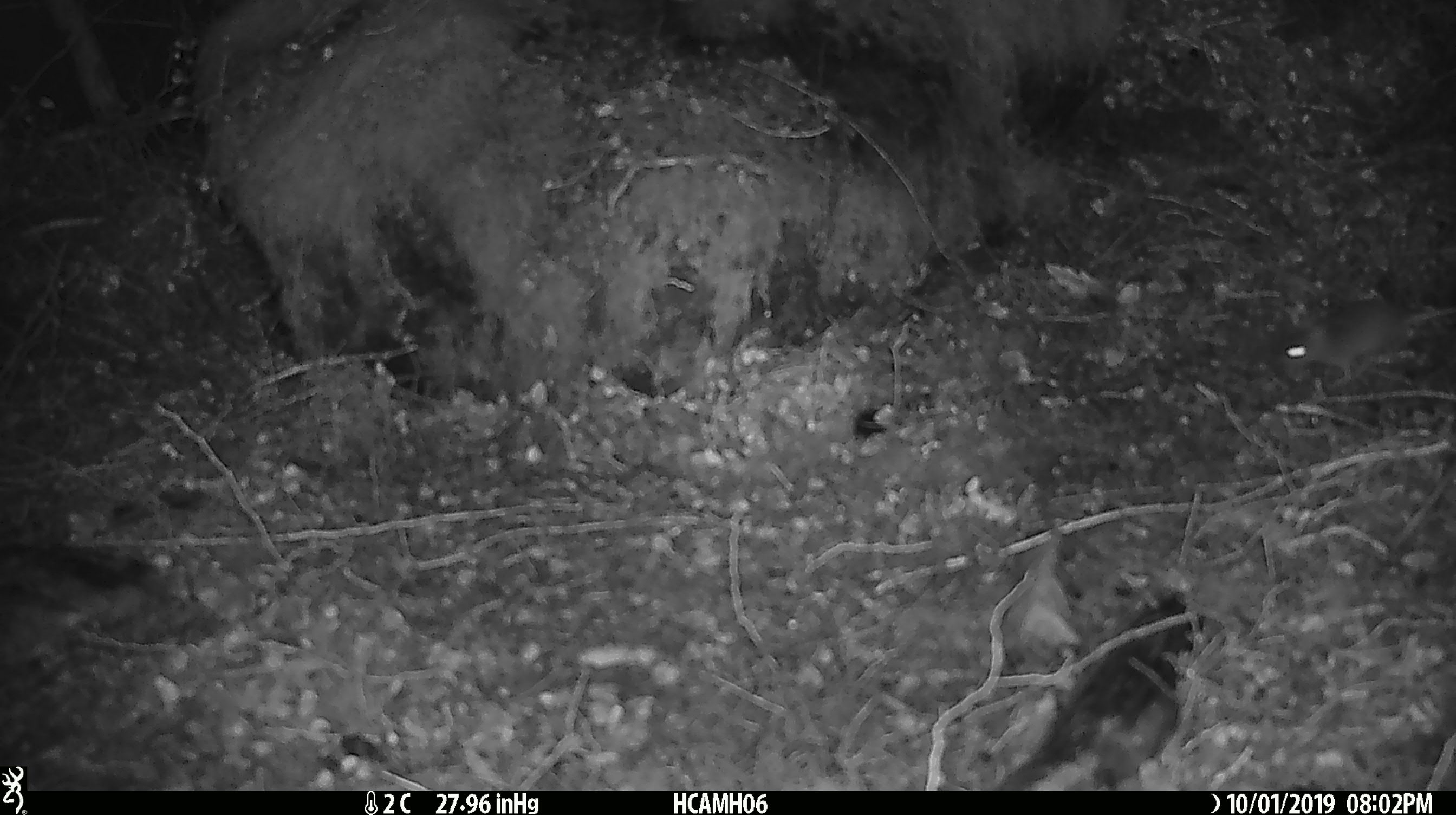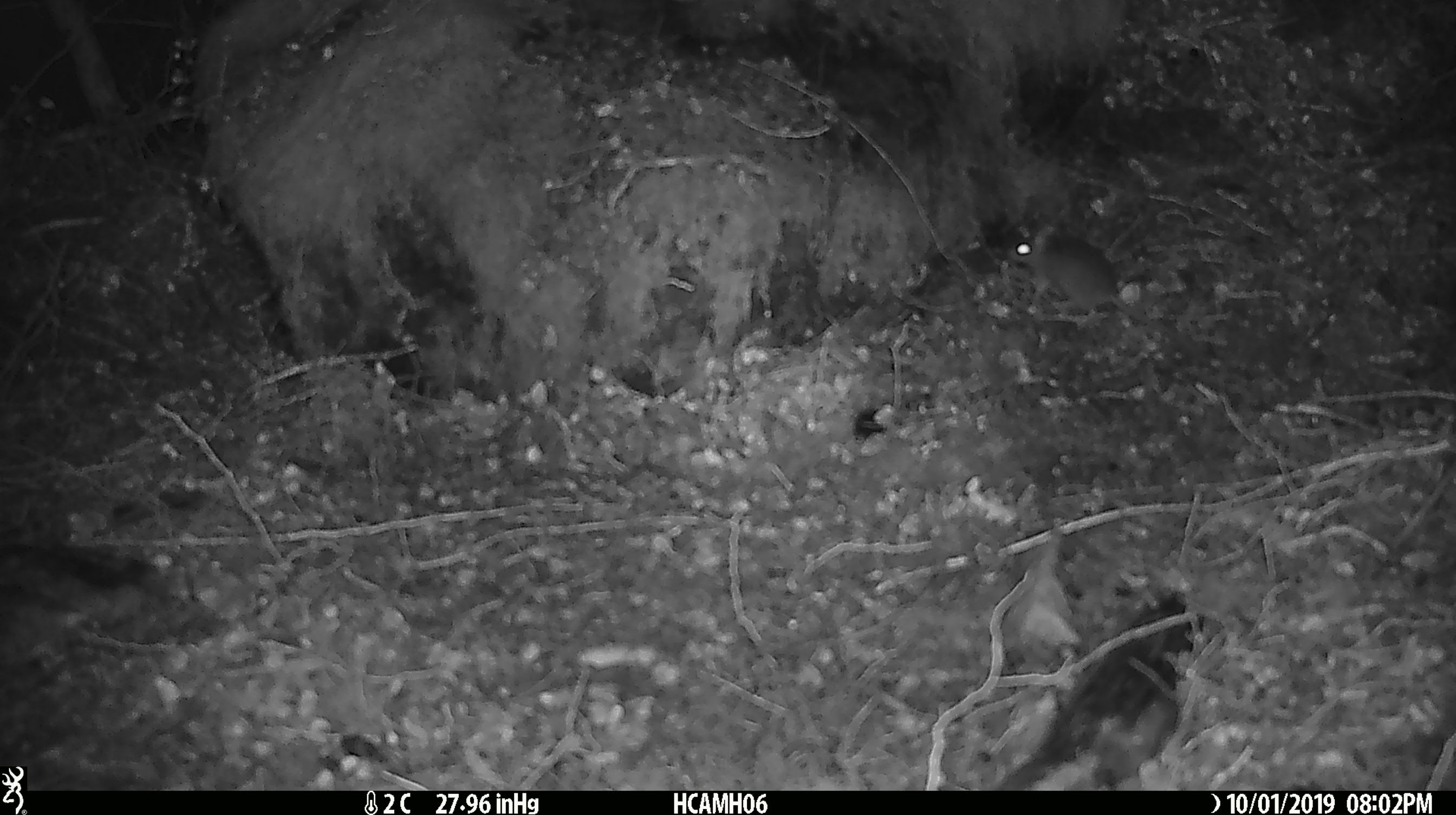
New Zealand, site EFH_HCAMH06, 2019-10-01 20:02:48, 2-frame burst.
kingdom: Animalia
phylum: Chordata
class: Mammalia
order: Rodentia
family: Muridae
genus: Mus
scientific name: Mus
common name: mouse